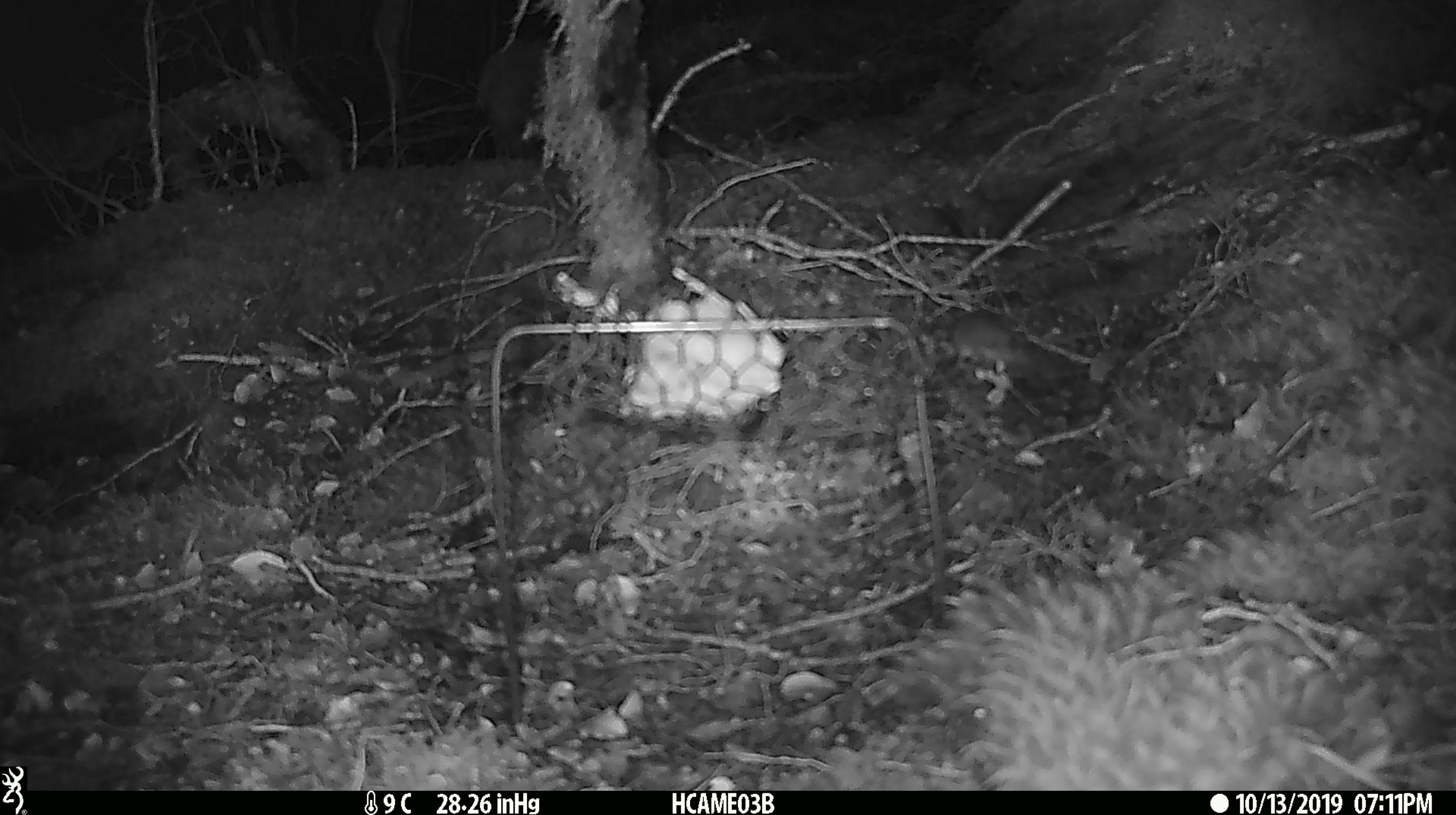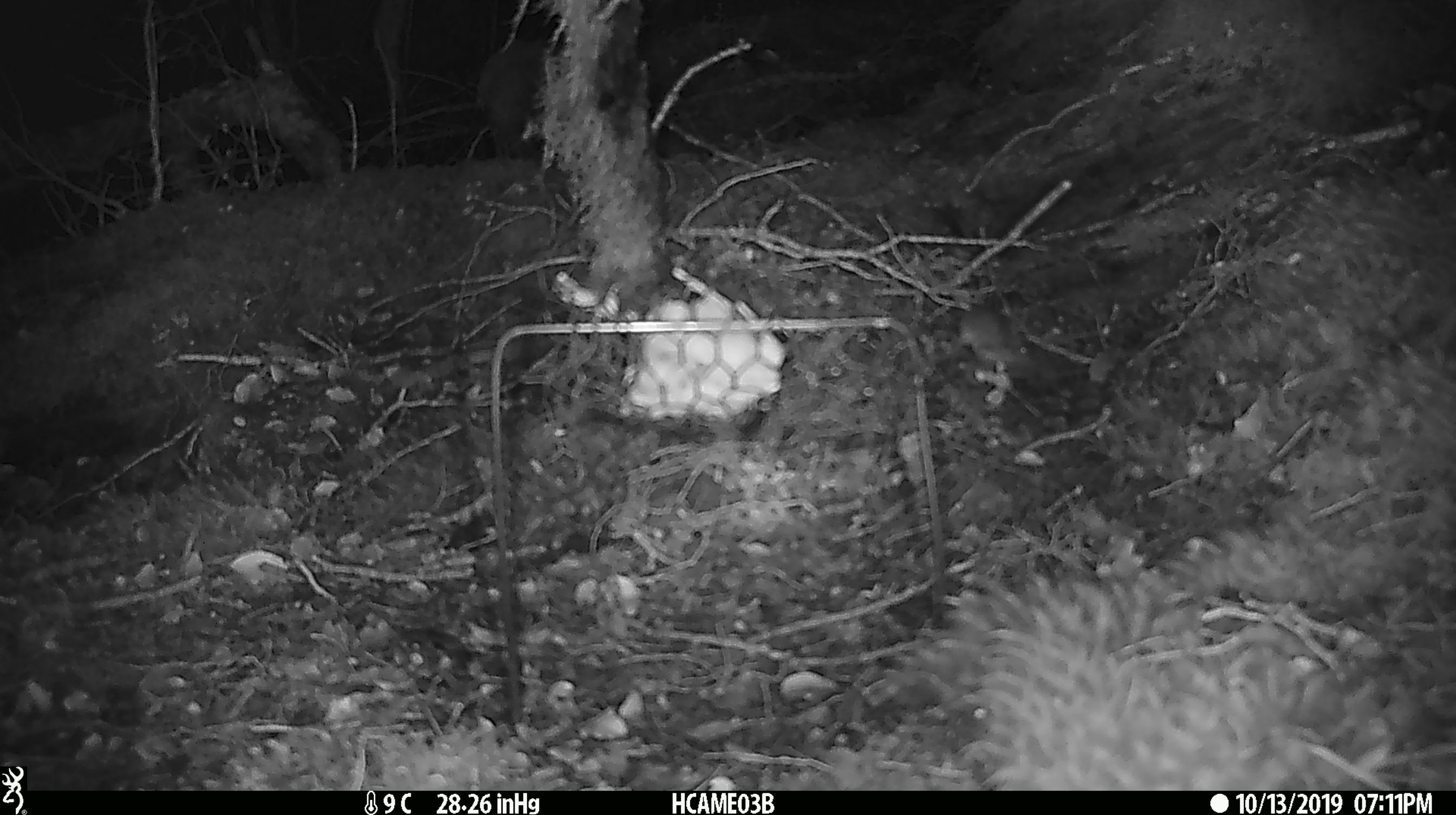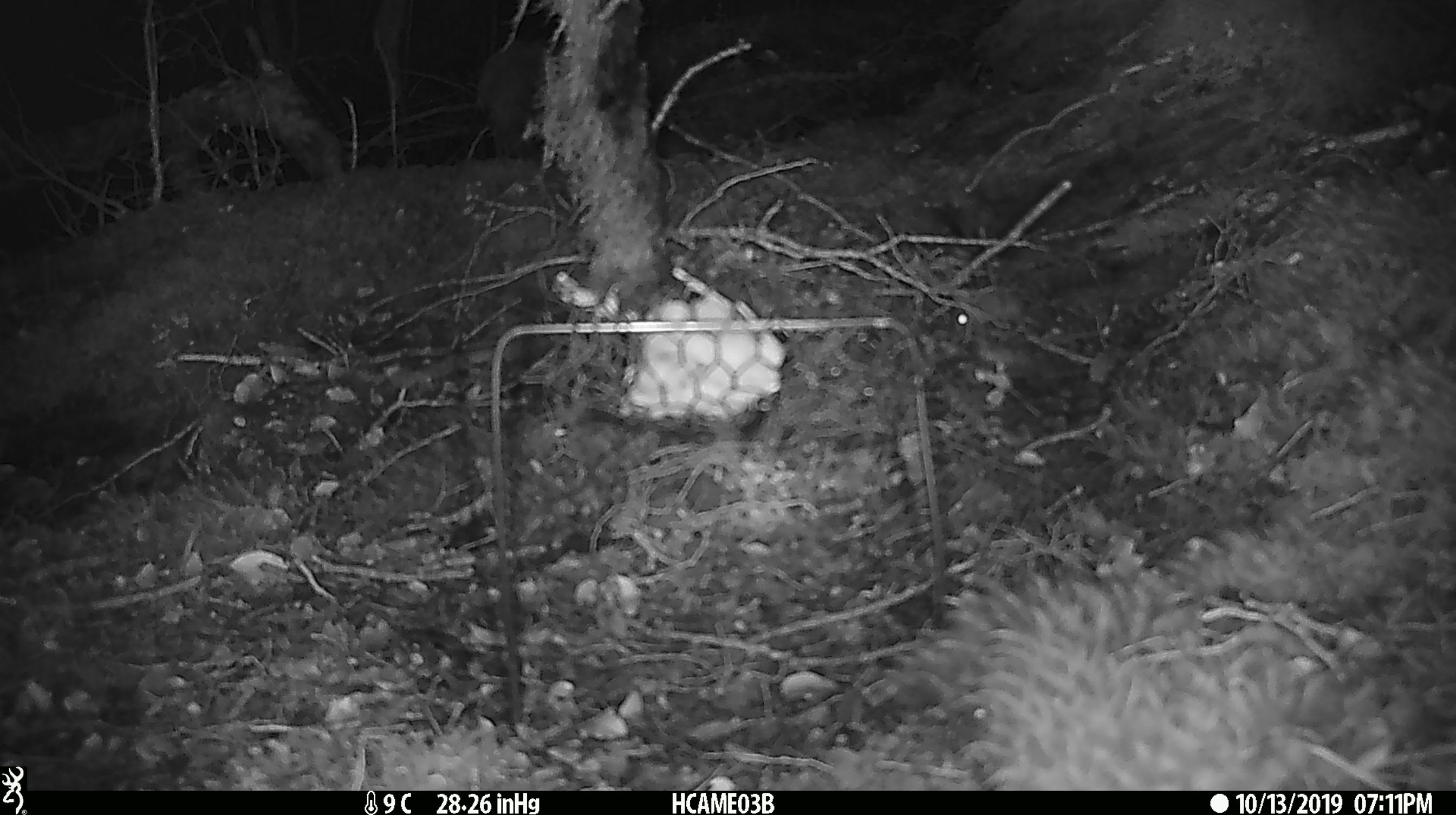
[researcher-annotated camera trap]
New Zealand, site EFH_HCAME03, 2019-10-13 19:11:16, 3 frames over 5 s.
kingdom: Animalia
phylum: Chordata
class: Mammalia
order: Rodentia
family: Muridae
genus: Mus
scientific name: Mus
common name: mouse